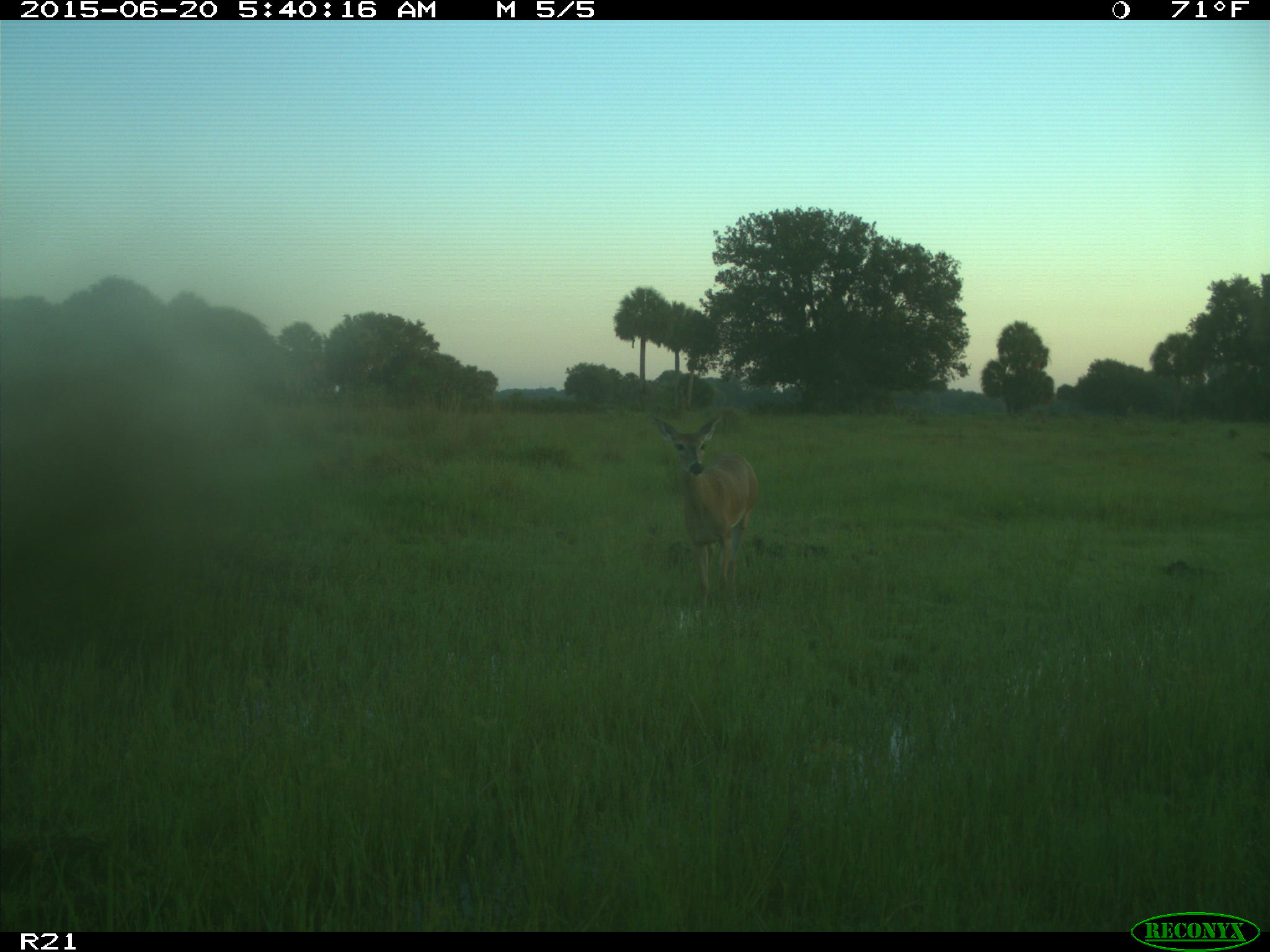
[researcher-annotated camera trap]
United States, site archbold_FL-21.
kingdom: Animalia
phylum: Chordata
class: Mammalia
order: Artiodactyla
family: Cervidae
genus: Odocoileus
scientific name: Odocoileus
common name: deer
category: unidentified deer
Unidentified deer (deer) (Odocoileus).